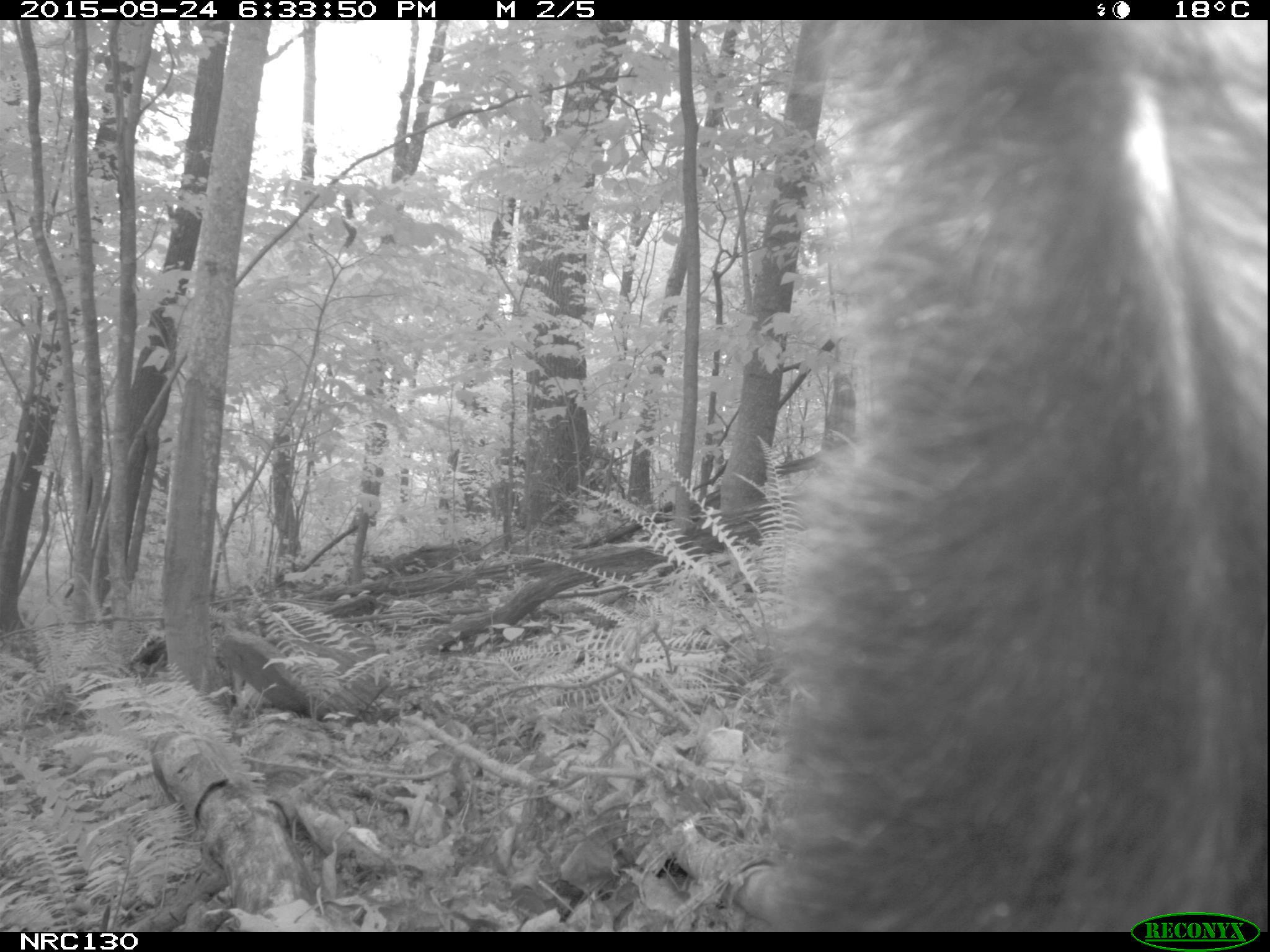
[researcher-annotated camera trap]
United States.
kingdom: Animalia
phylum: Chordata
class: Mammalia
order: Carnivora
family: Ursidae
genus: Ursus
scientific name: Ursus americanus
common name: american black bear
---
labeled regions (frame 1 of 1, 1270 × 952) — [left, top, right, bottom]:
American Black Bear: [696, 27, 1270, 918]